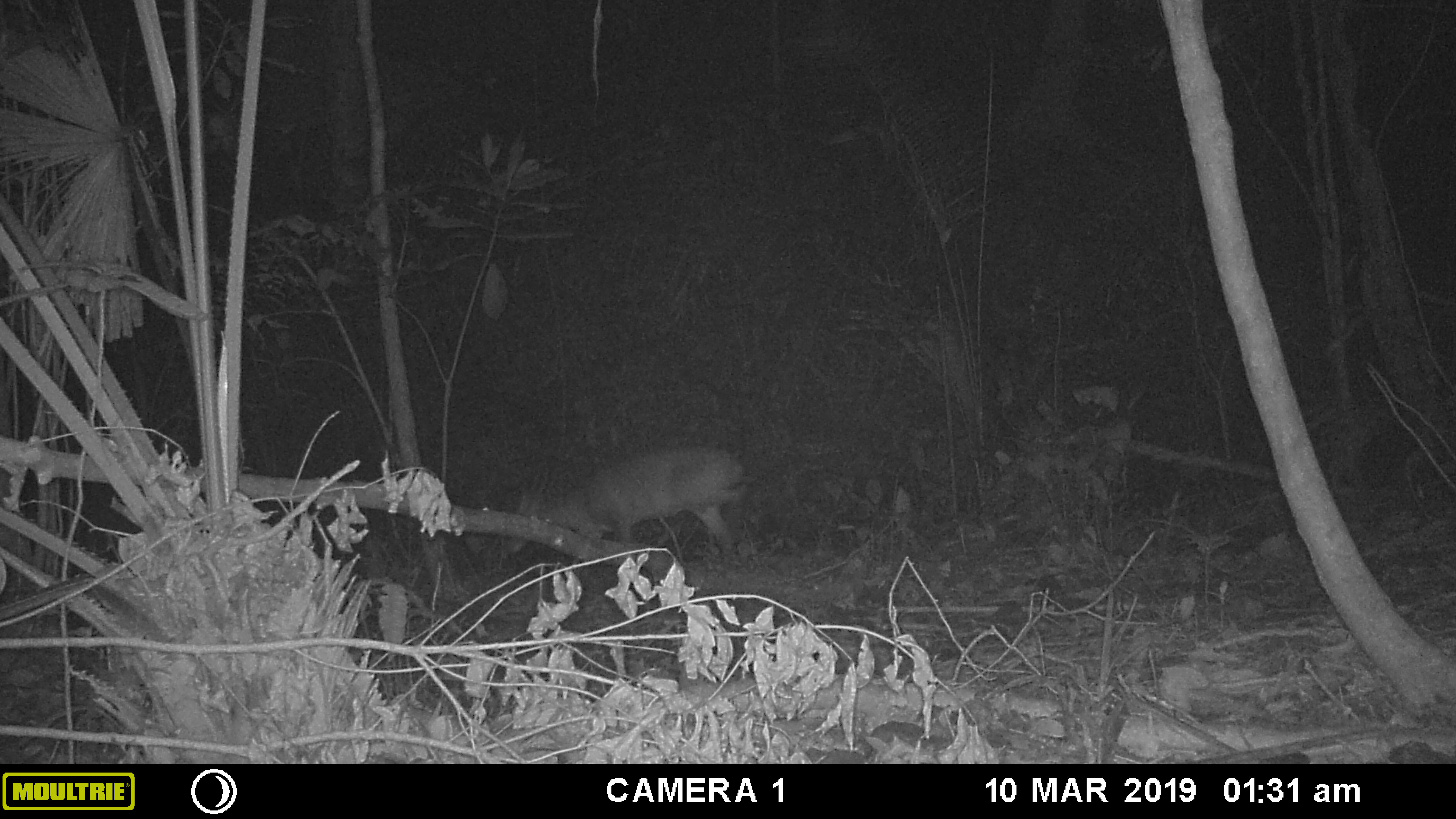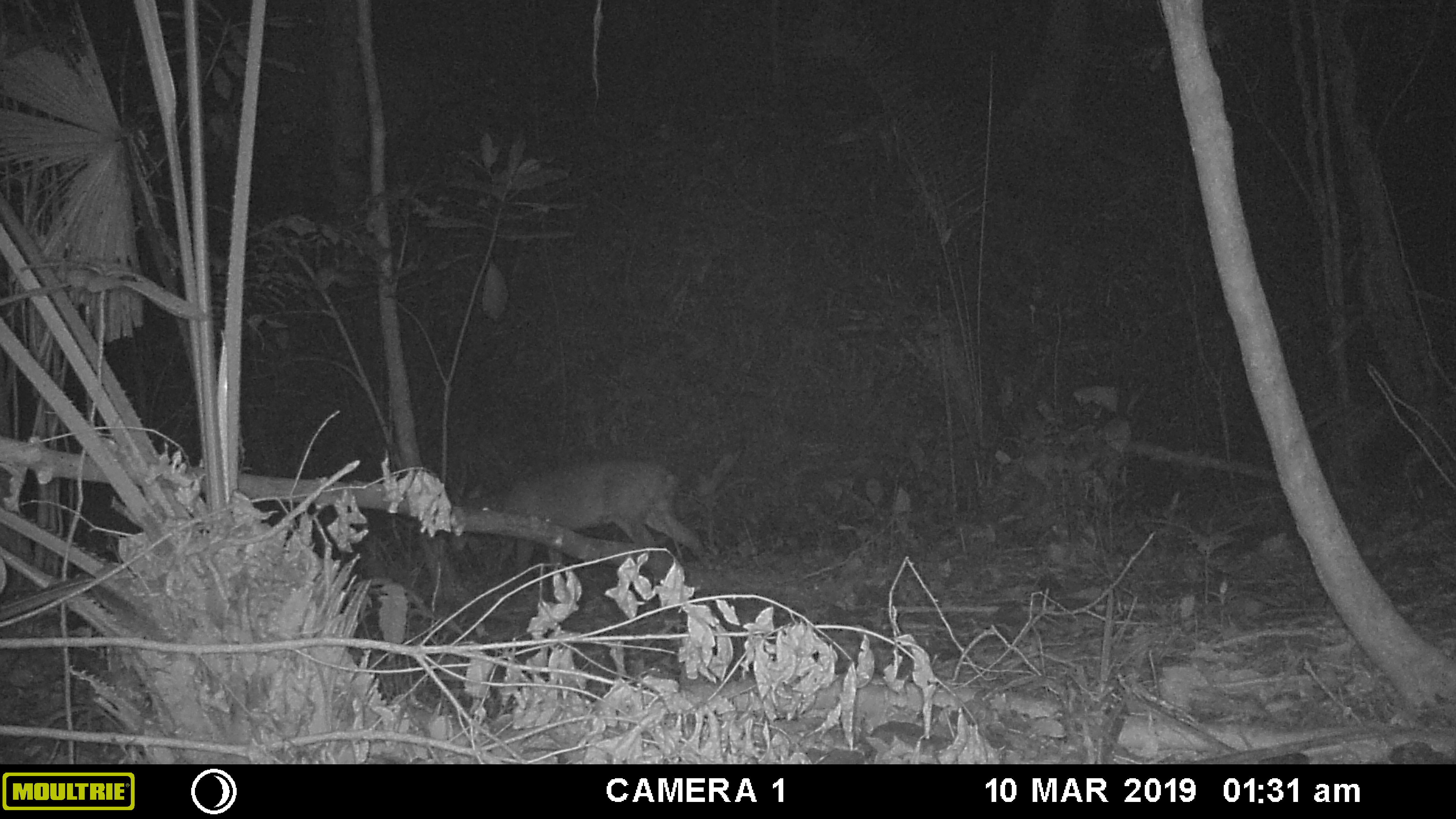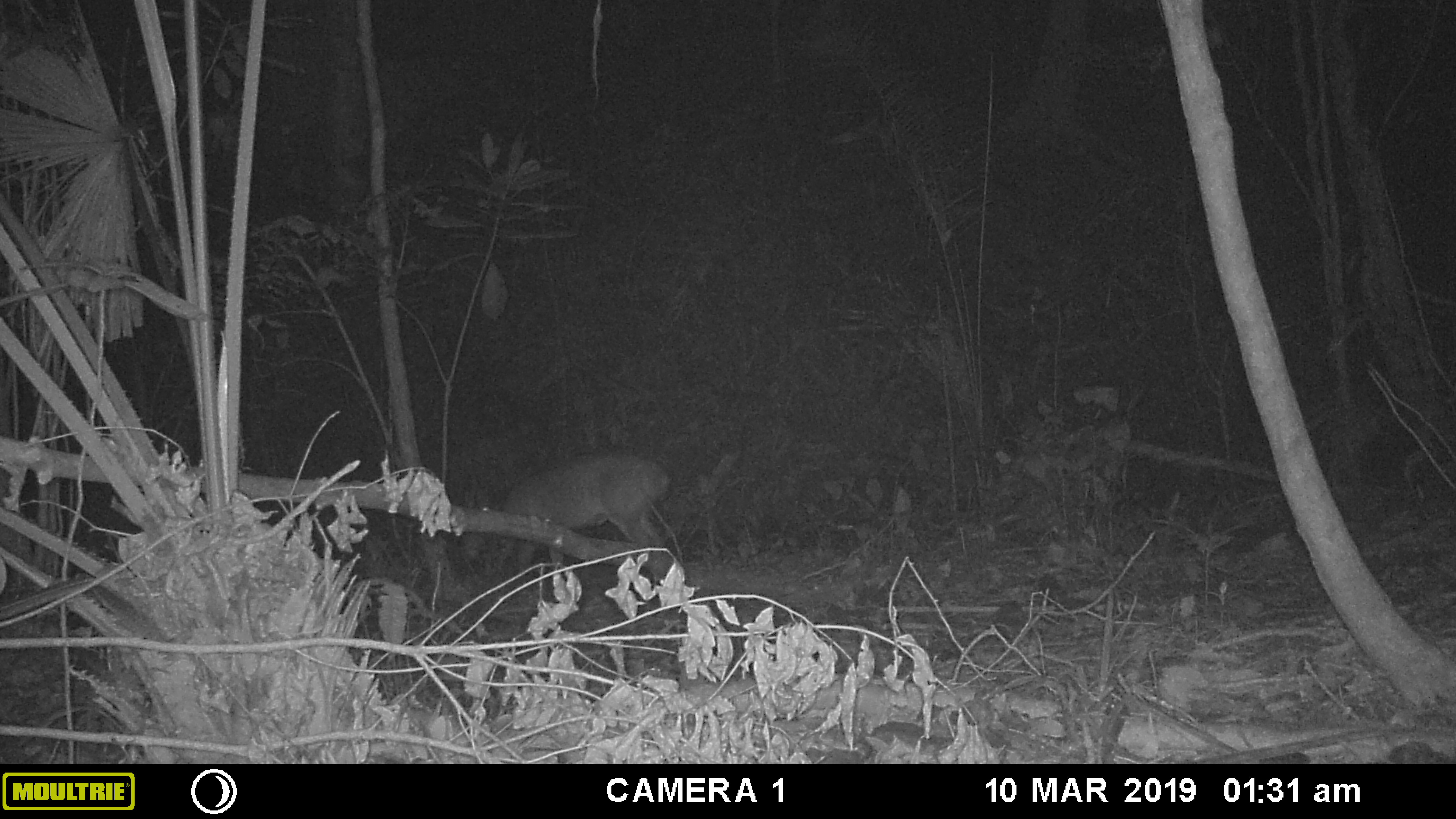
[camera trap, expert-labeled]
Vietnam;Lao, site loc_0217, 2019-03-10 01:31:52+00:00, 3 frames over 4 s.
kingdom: Animalia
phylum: Chordata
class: Mammalia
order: Artiodactyla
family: Cervidae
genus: Muntiacus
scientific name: Muntiacus vuquangensis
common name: large-antlered muntjac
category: large antlered muntjac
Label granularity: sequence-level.